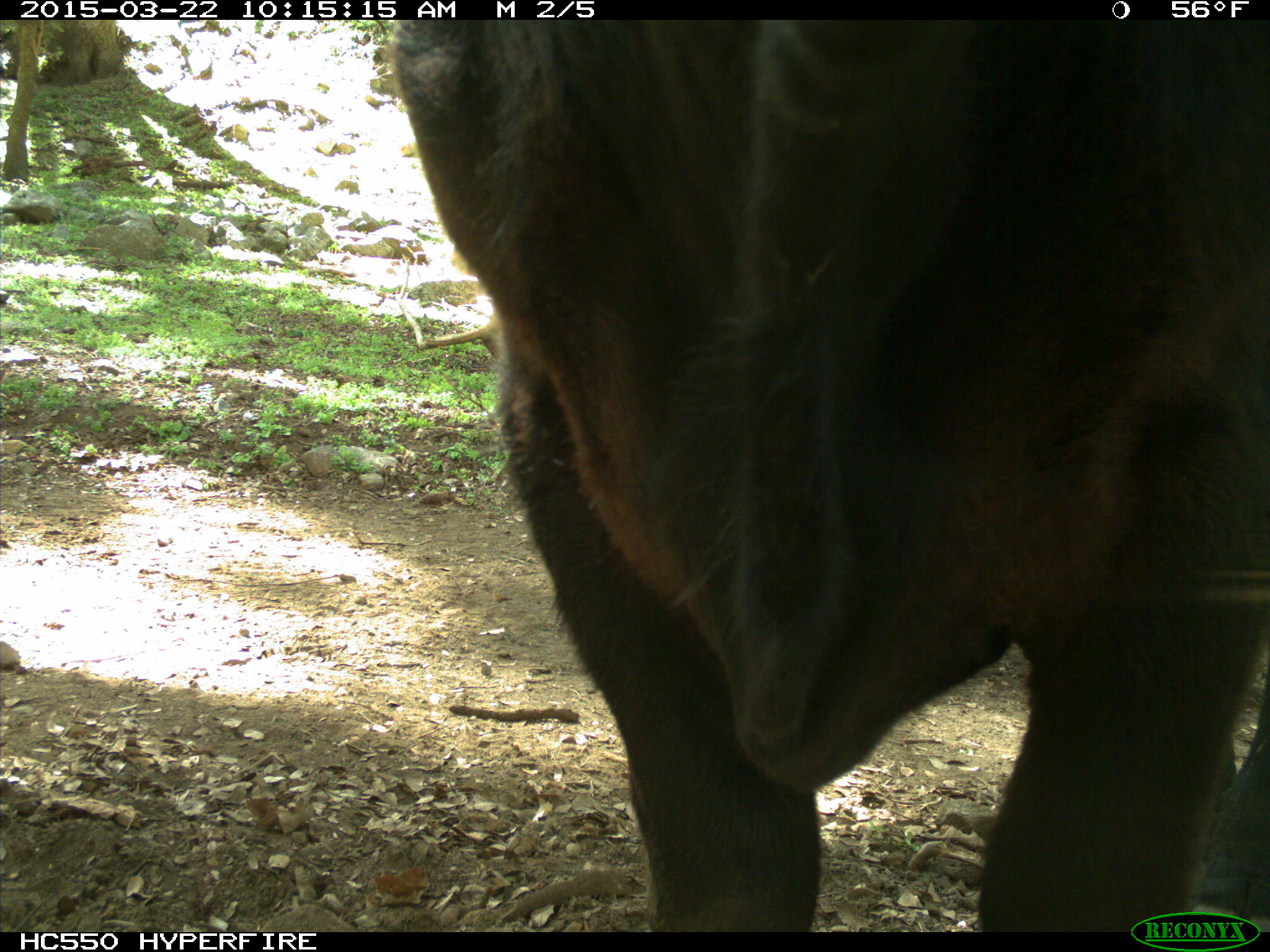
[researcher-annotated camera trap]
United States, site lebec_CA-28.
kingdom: Animalia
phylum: Chordata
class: Mammalia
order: Artiodactyla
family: Bovidae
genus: Bos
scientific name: Bos taurus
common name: domestic cow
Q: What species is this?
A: Bos taurus (domestic cow).